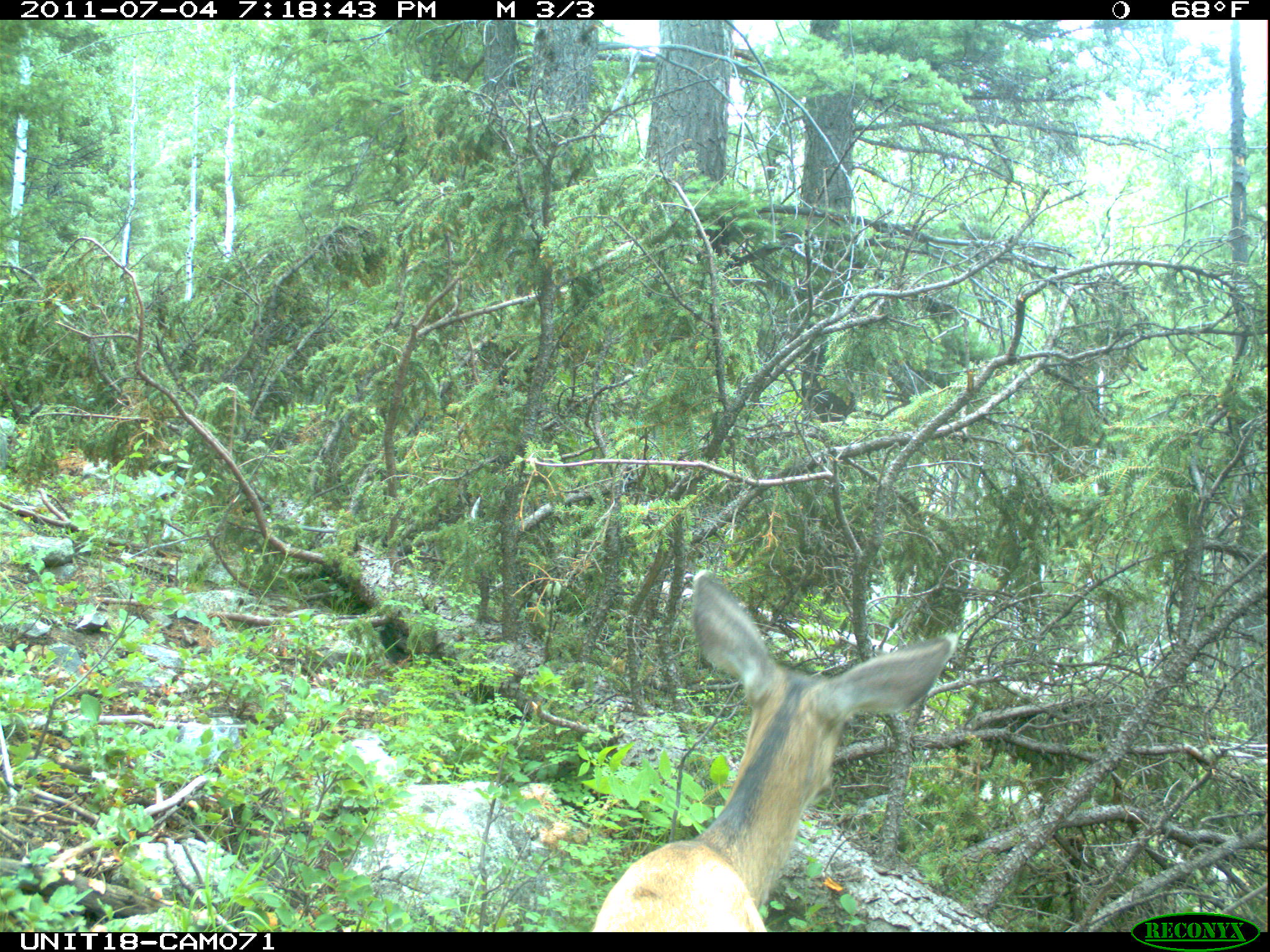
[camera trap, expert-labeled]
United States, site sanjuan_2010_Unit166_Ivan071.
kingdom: Animalia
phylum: Chordata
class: Mammalia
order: Artiodactyla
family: Cervidae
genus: Odocoileus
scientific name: Odocoileus hemionus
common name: mule deer